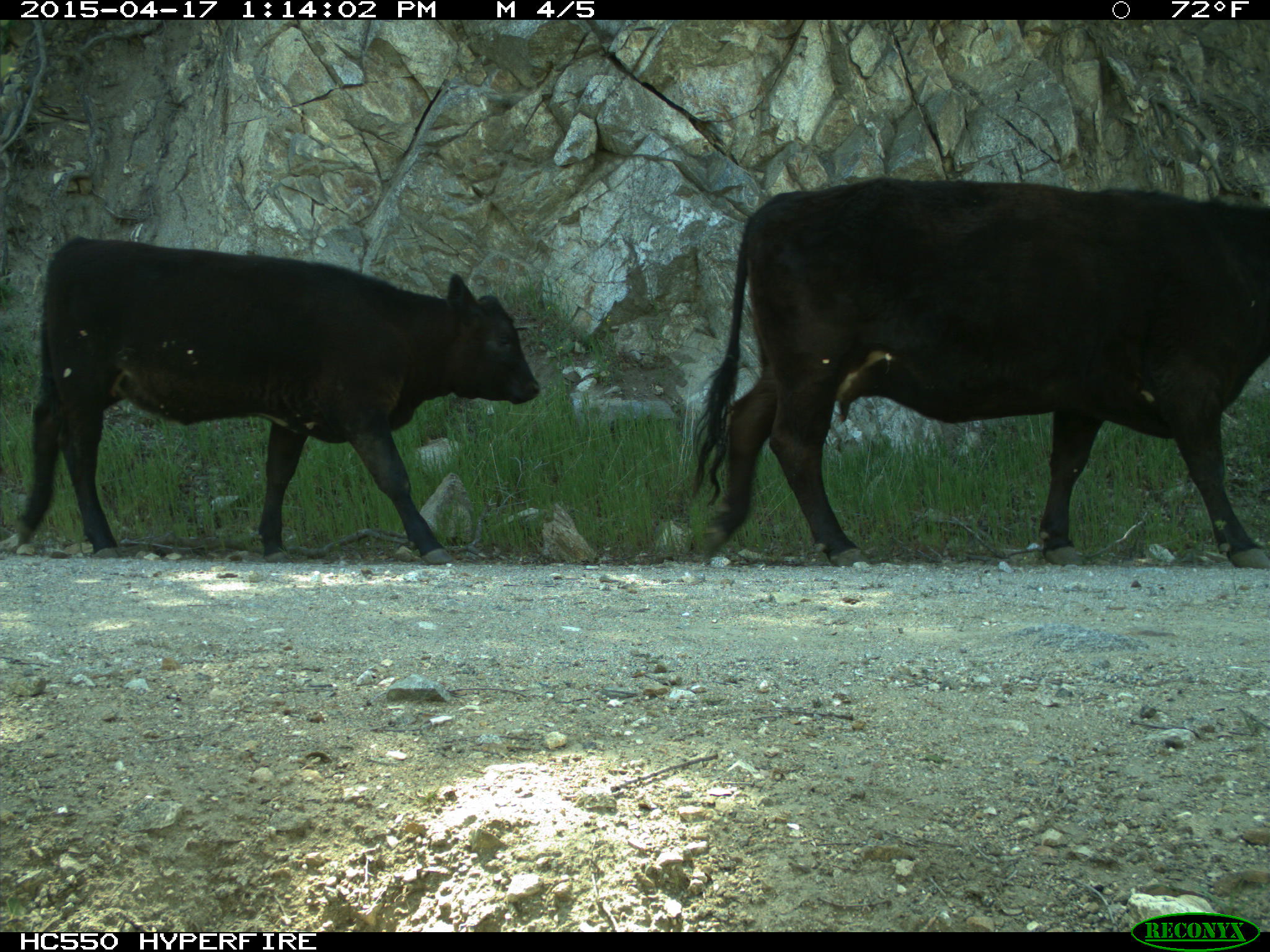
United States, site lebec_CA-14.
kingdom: Animalia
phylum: Chordata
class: Mammalia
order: Artiodactyla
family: Bovidae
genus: Bos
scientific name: Bos taurus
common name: domestic cow